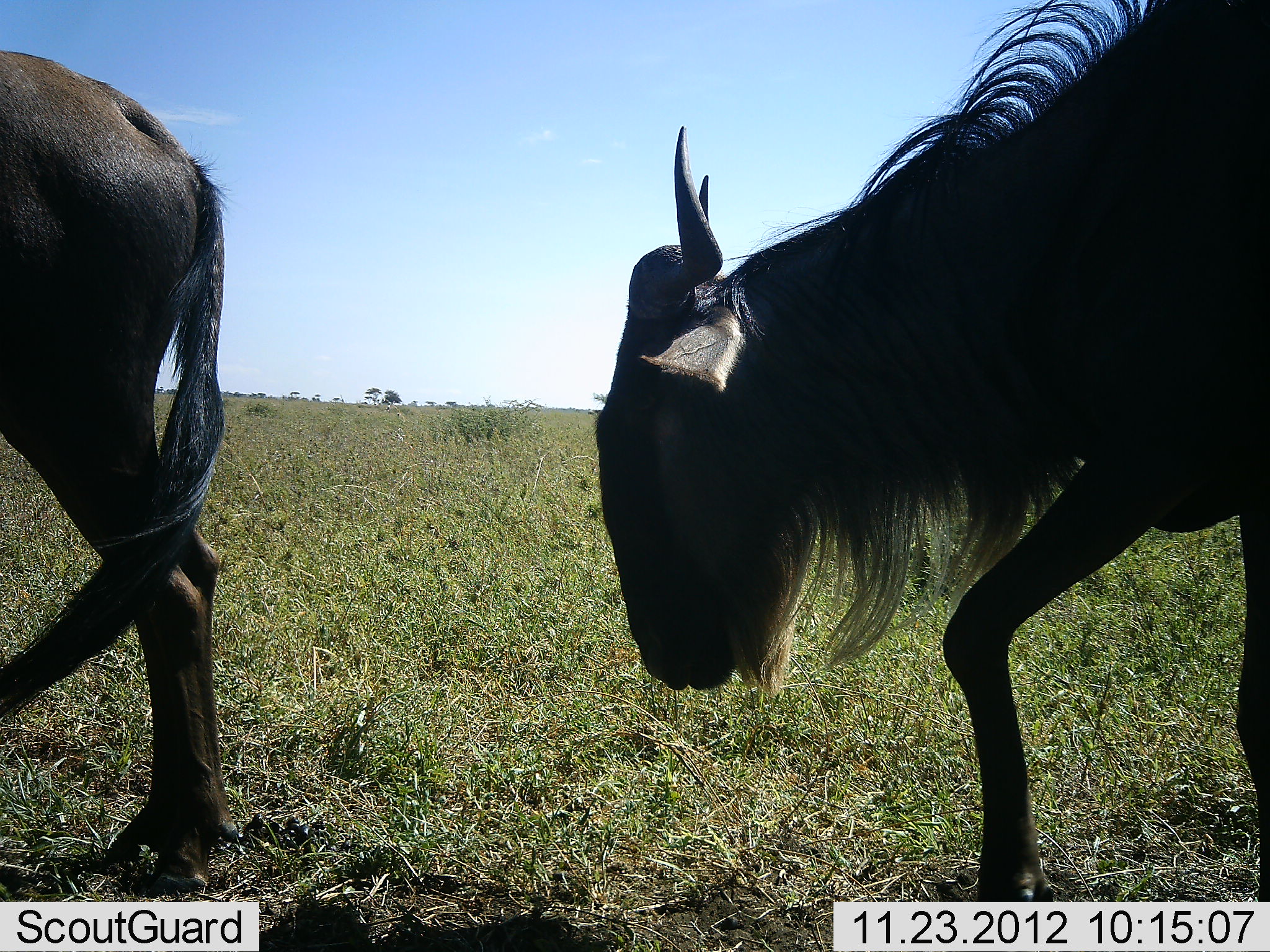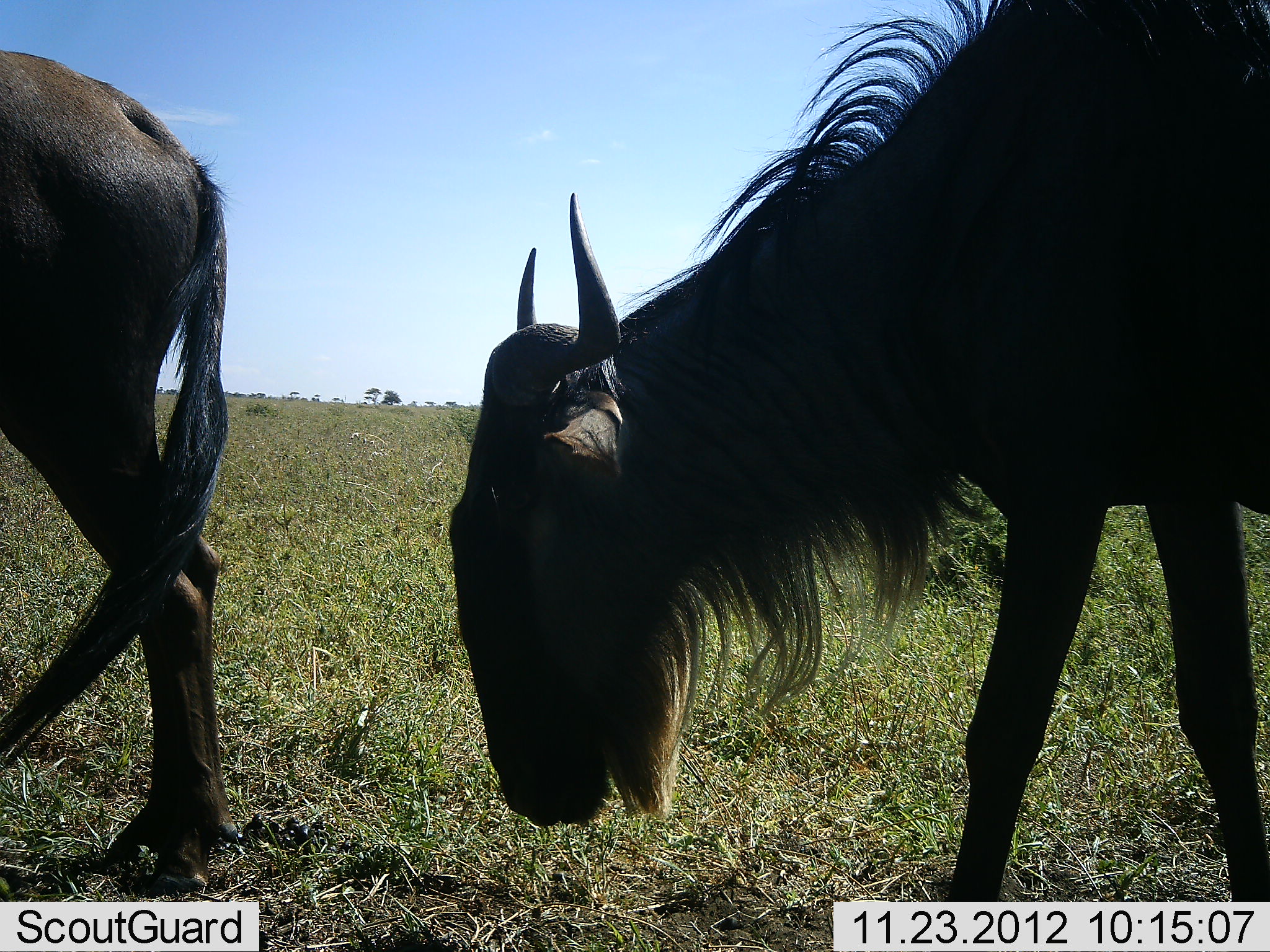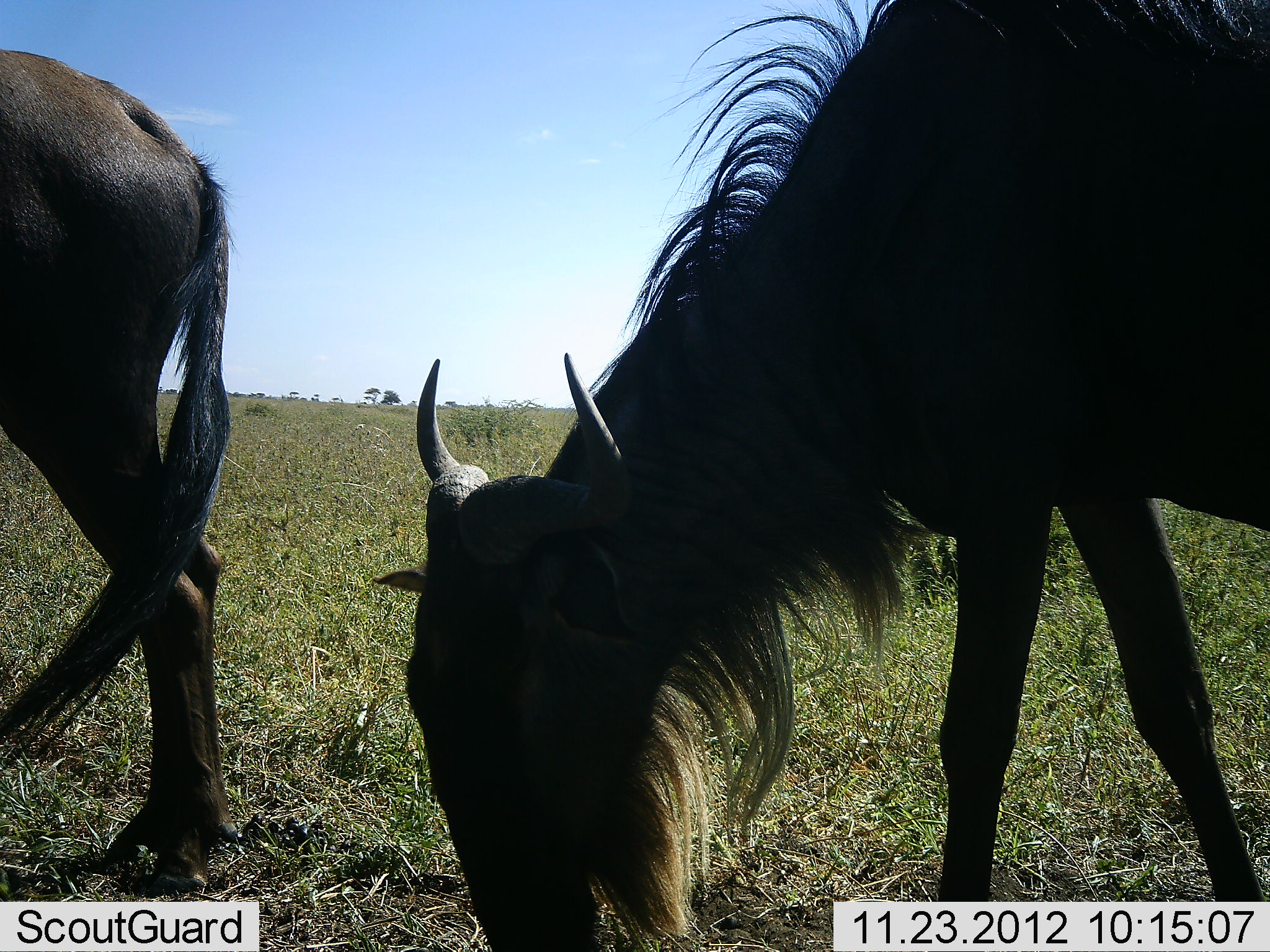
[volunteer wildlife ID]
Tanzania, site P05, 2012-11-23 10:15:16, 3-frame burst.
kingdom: Animalia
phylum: Chordata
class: Mammalia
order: Artiodactyla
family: Bovidae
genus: Connochaetes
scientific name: Connochaetes taurinus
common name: blue wildebeest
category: wildebeest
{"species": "wildebeest (blue wildebeest) (Connochaetes taurinus)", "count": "2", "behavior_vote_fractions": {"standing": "80%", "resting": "0%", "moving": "40%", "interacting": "0%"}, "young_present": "0%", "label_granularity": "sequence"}